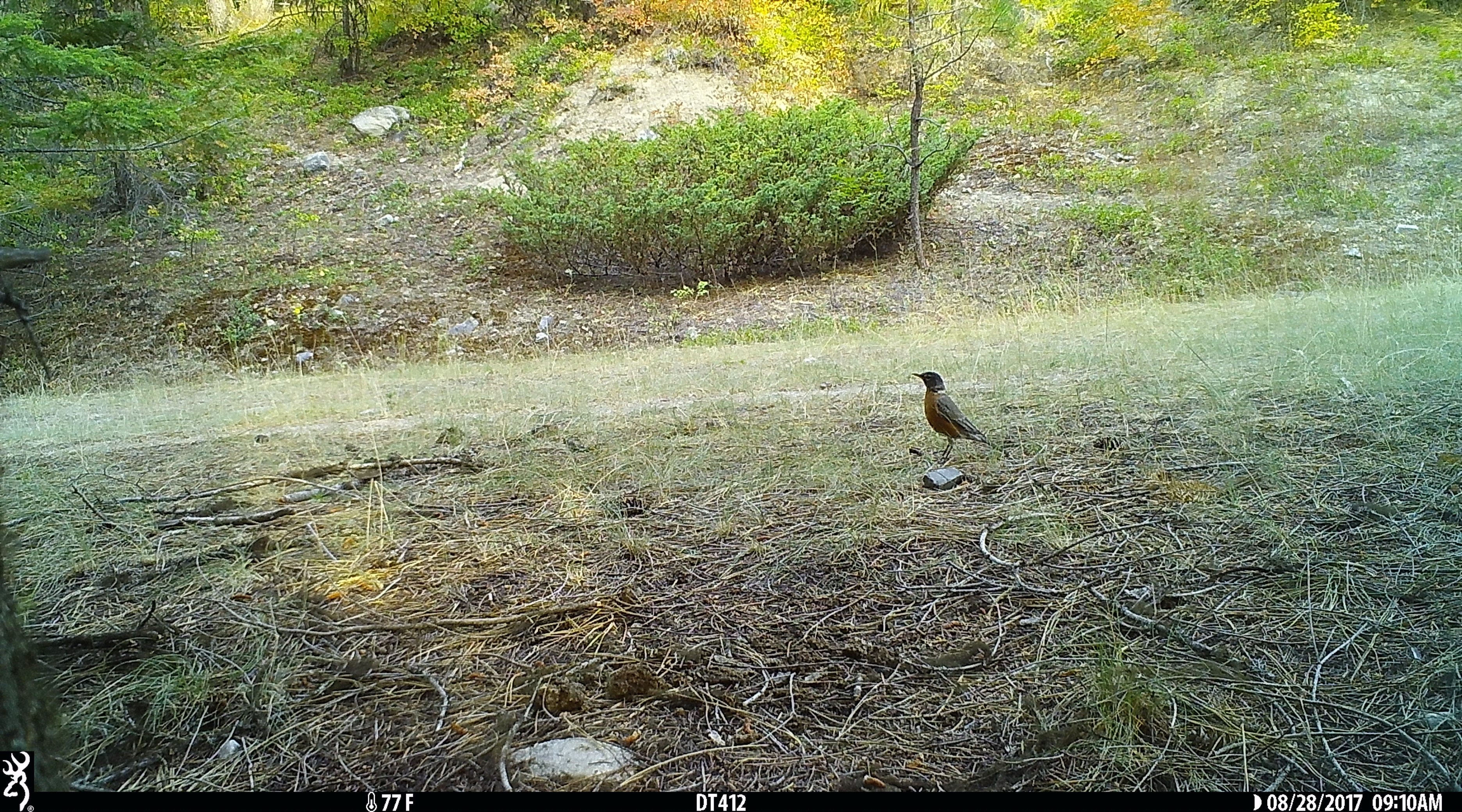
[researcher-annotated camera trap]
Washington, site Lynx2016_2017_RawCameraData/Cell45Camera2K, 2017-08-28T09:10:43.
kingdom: Animalia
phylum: Chordata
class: Aves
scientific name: Aves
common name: birds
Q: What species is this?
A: Aves (birds).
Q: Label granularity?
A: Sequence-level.